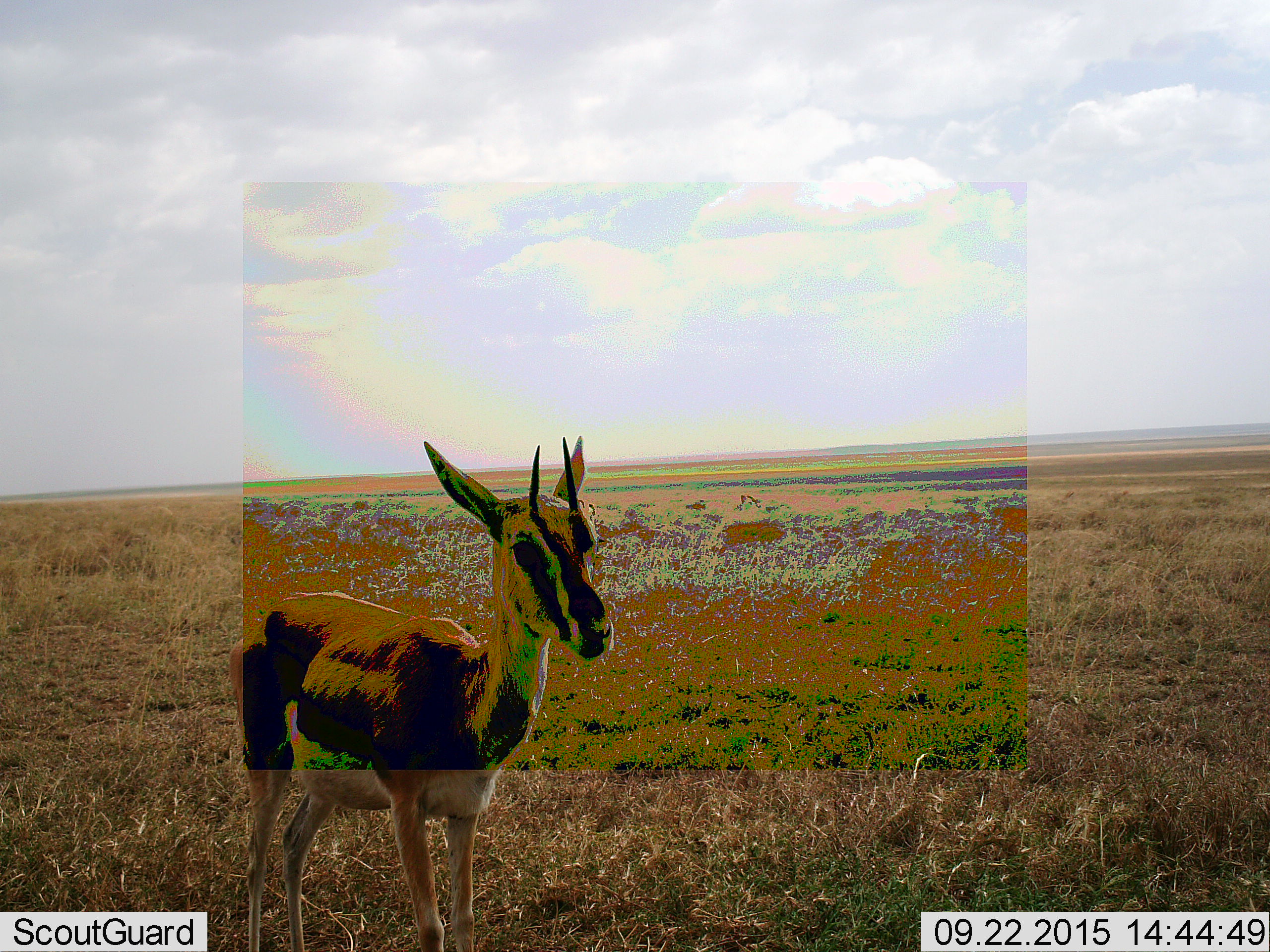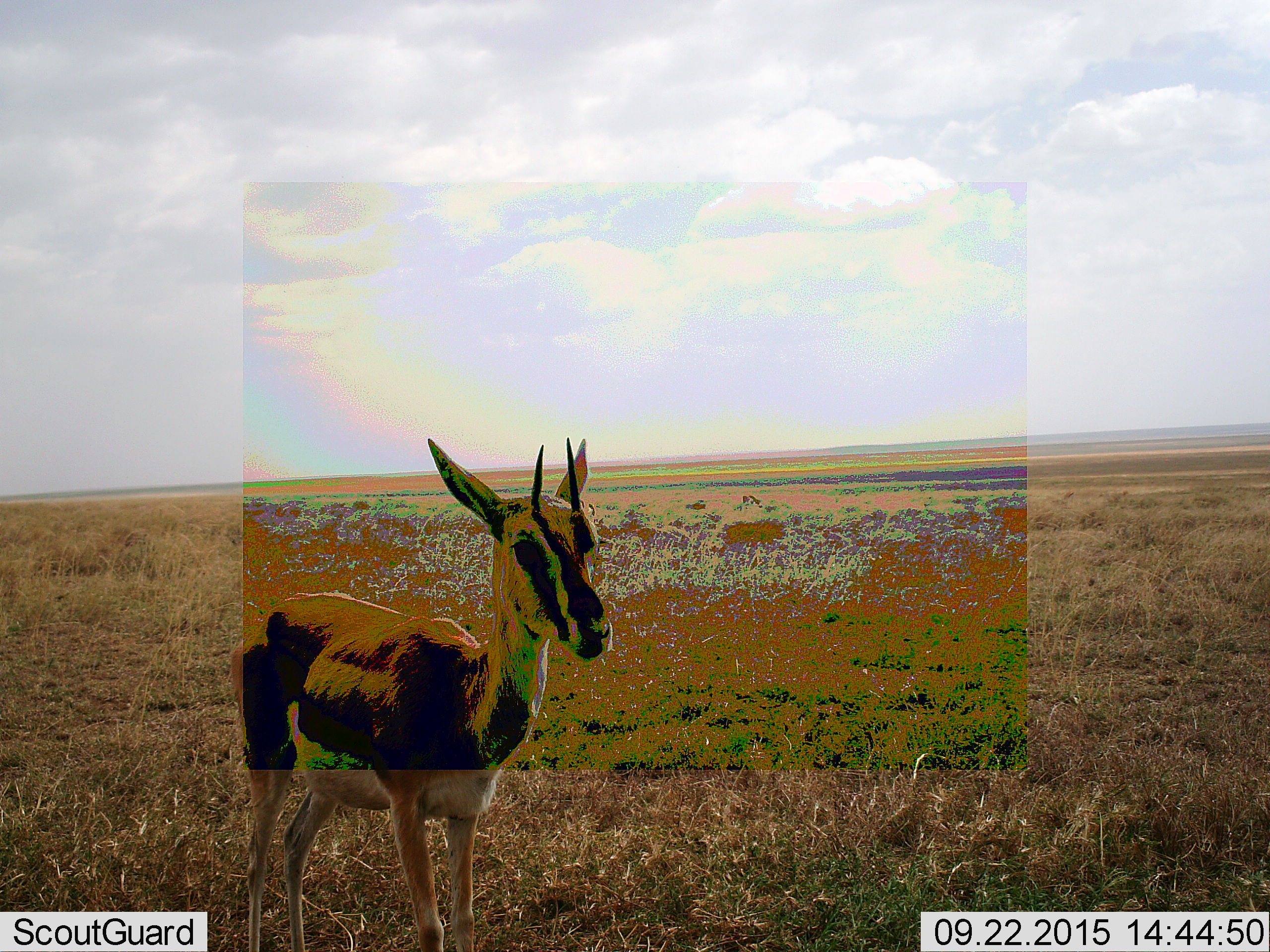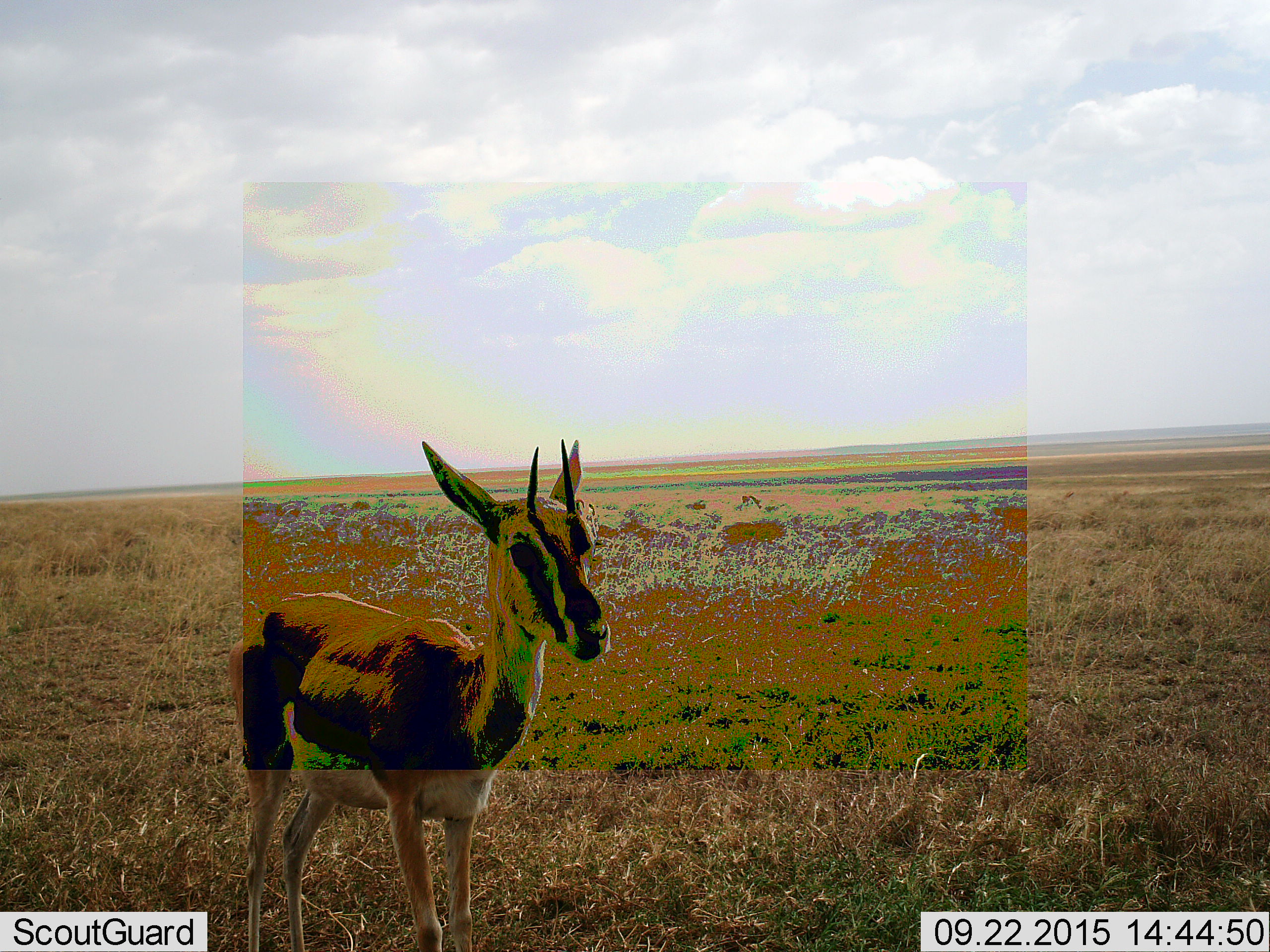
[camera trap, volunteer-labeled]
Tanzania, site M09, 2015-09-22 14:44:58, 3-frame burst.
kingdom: Animalia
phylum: Chordata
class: Mammalia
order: Artiodactyla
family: Bovidae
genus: Eudorcas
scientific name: Eudorcas thomsonii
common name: thomson's gazelle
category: gazellethomsons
Gazellethomsons (thomson's gazelle) (Eudorcas thomsonii), count 1. Behavior (volunteer vote fractions): standing 100%, resting 0%, moving 0%, interacting 0%. Young present (vote fraction): 11%. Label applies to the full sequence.